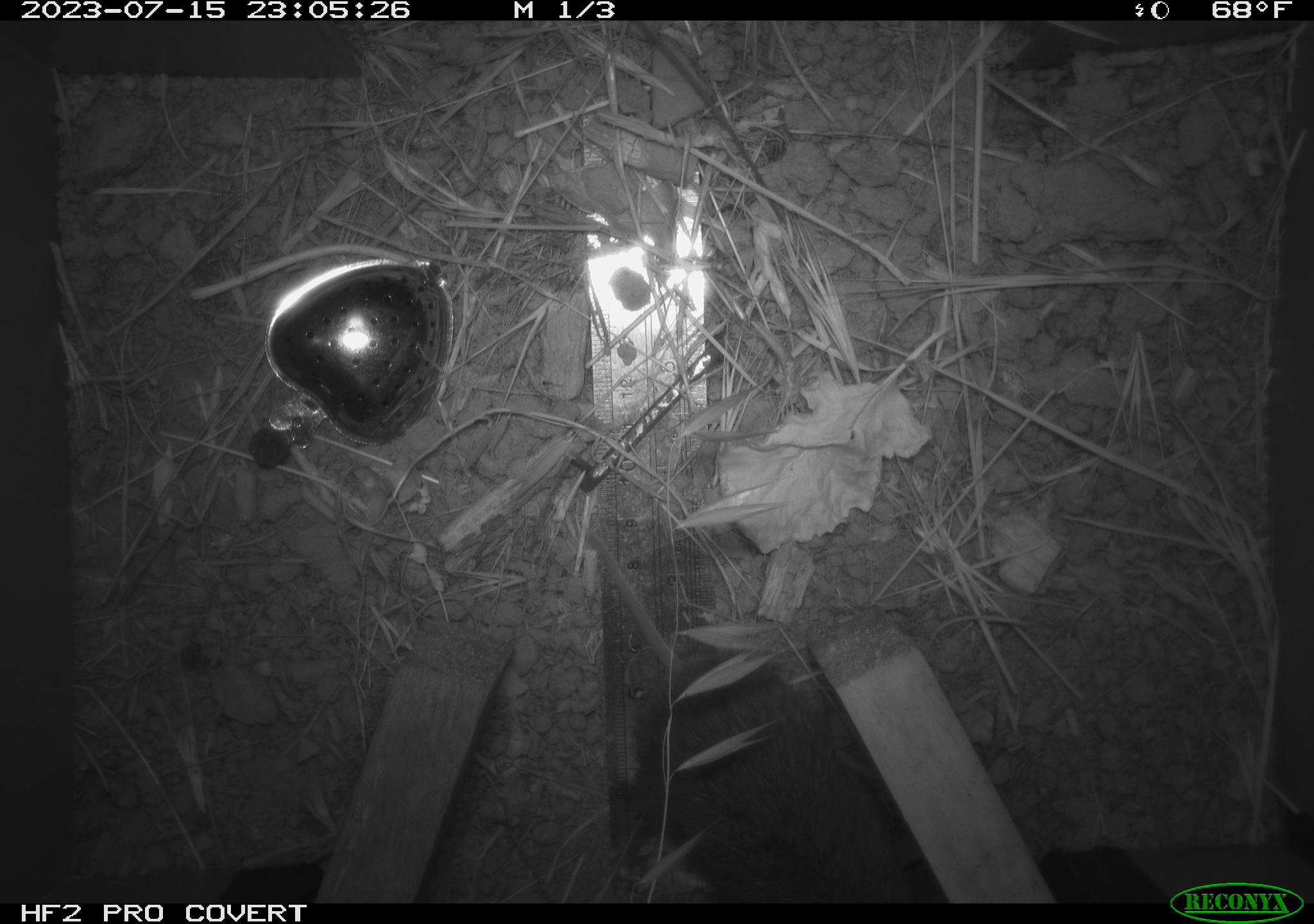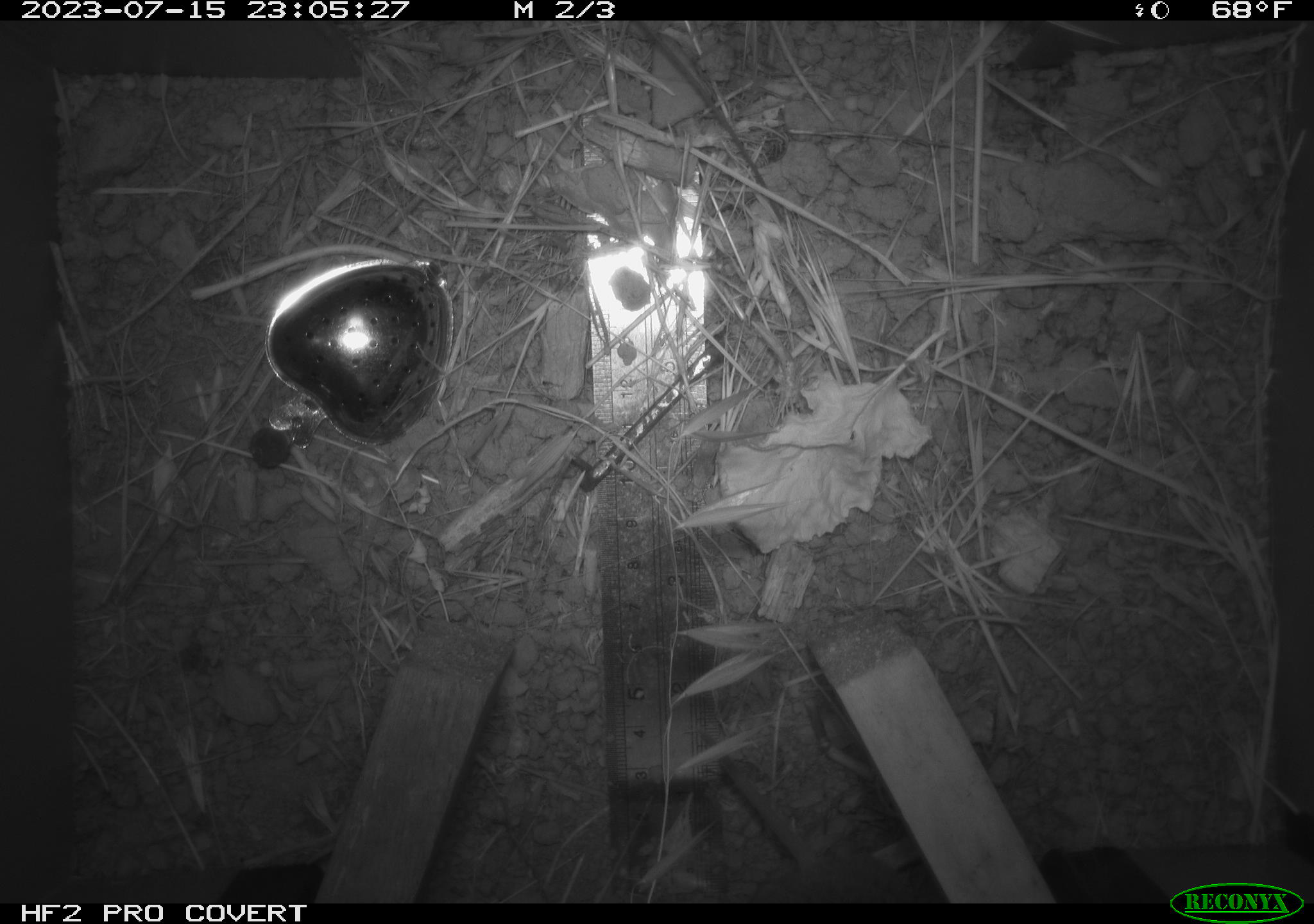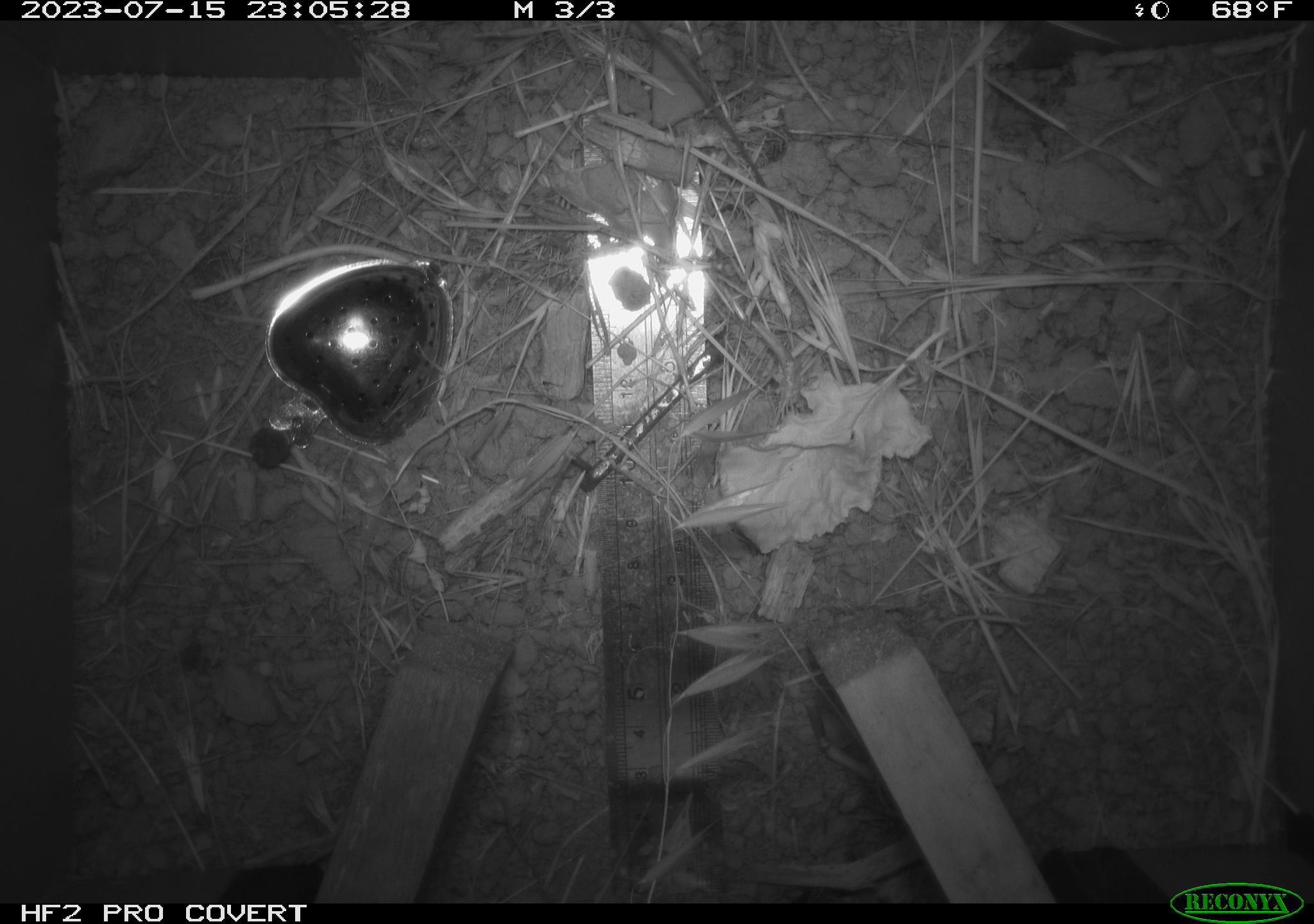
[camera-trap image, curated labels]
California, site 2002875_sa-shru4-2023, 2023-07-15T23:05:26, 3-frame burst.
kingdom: Animalia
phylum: Chordata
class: Mammalia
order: Rodentia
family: Cricetidae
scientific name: Arvicolinae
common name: voles, lemmings, and muskrats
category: arvicolinae subfamily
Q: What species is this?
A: Arvicolinae subfamily (voles, lemmings, and muskrats) (Arvicolinae).